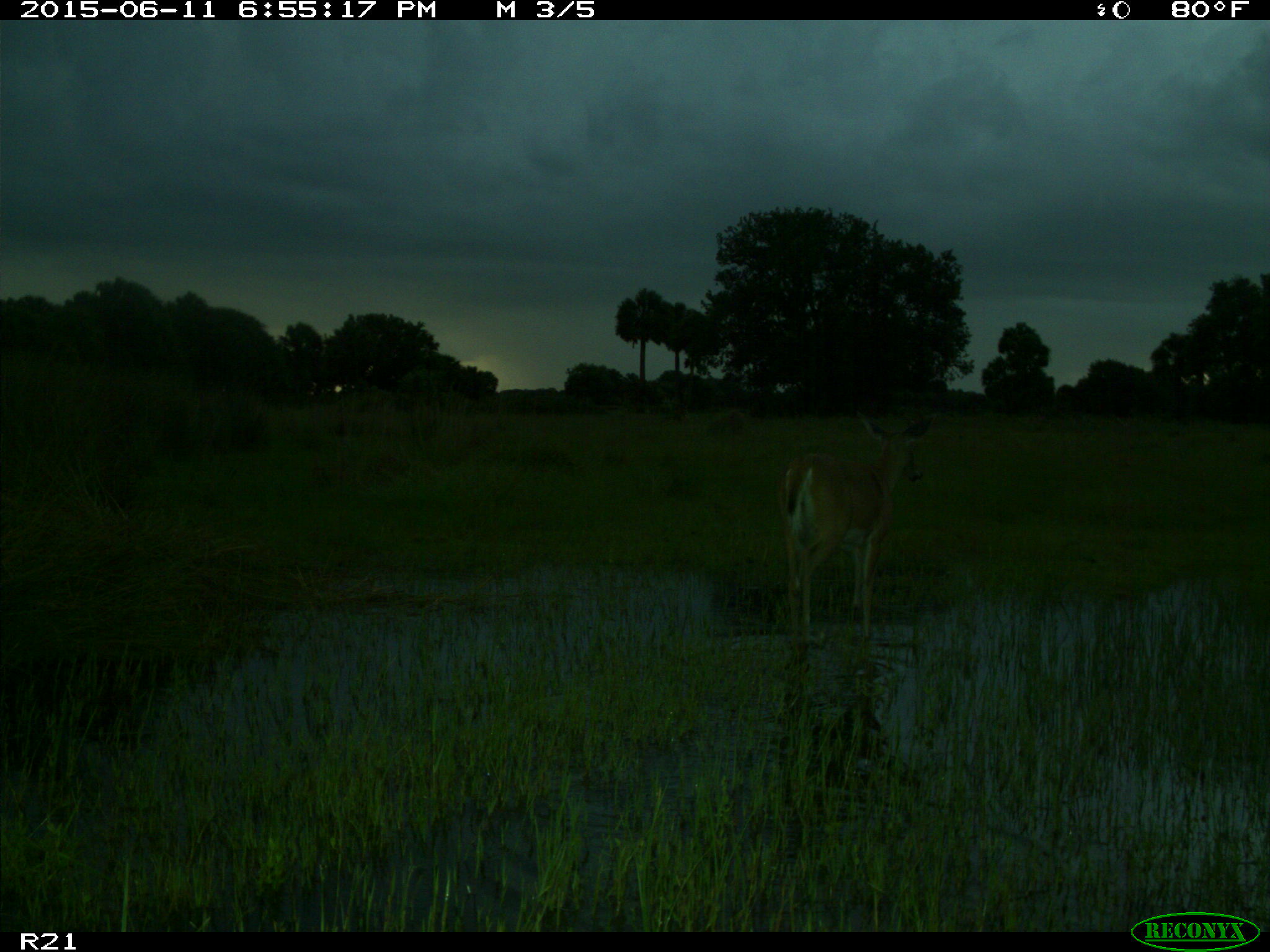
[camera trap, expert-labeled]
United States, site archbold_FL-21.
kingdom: Animalia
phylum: Chordata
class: Mammalia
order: Artiodactyla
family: Cervidae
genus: Odocoileus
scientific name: Odocoileus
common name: deer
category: unidentified deer